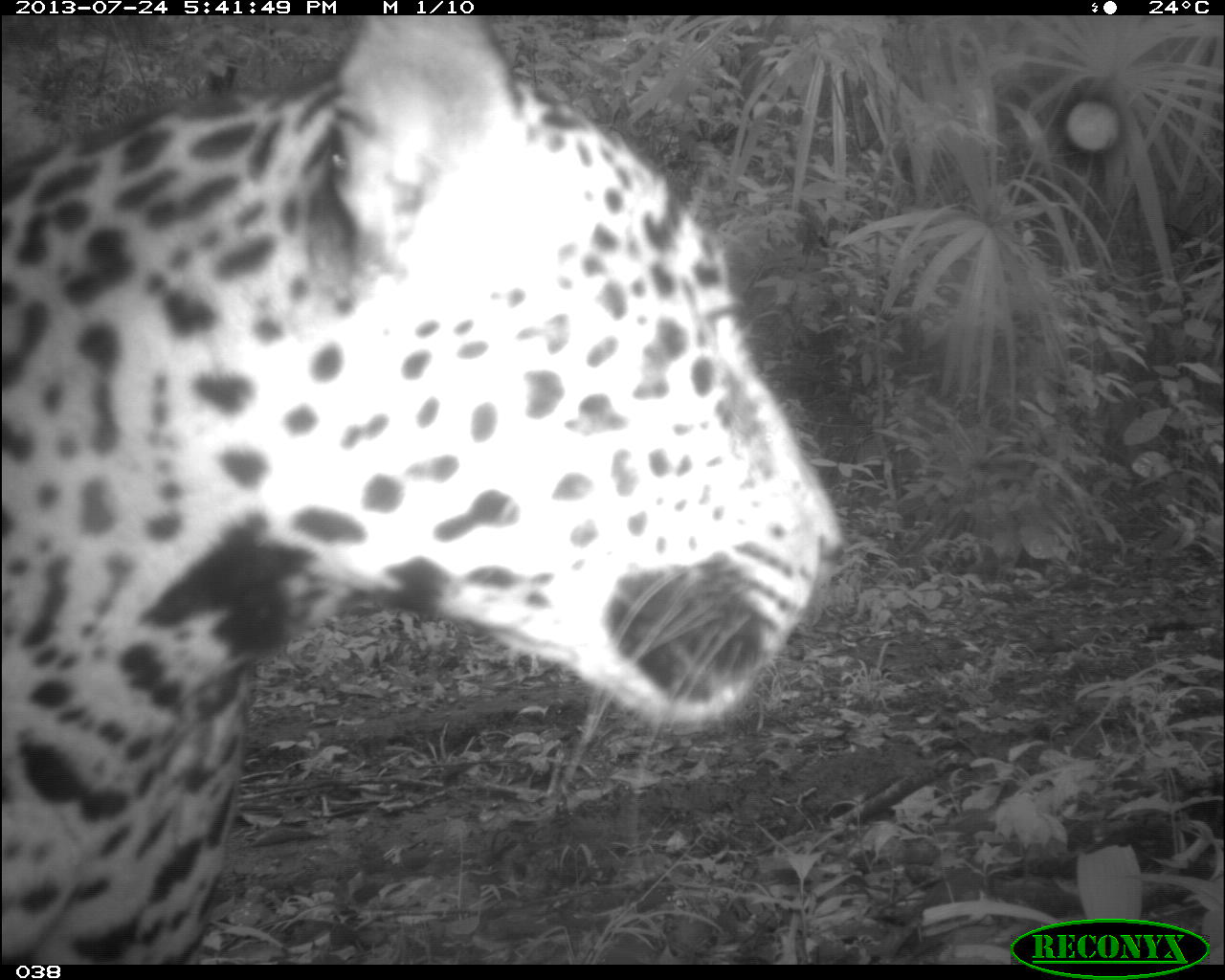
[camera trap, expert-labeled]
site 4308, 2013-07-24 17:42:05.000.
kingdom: Animalia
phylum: Chordata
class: Mammalia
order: Carnivora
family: Felidae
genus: Panthera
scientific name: Panthera onca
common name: jaguar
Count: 1.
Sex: male.